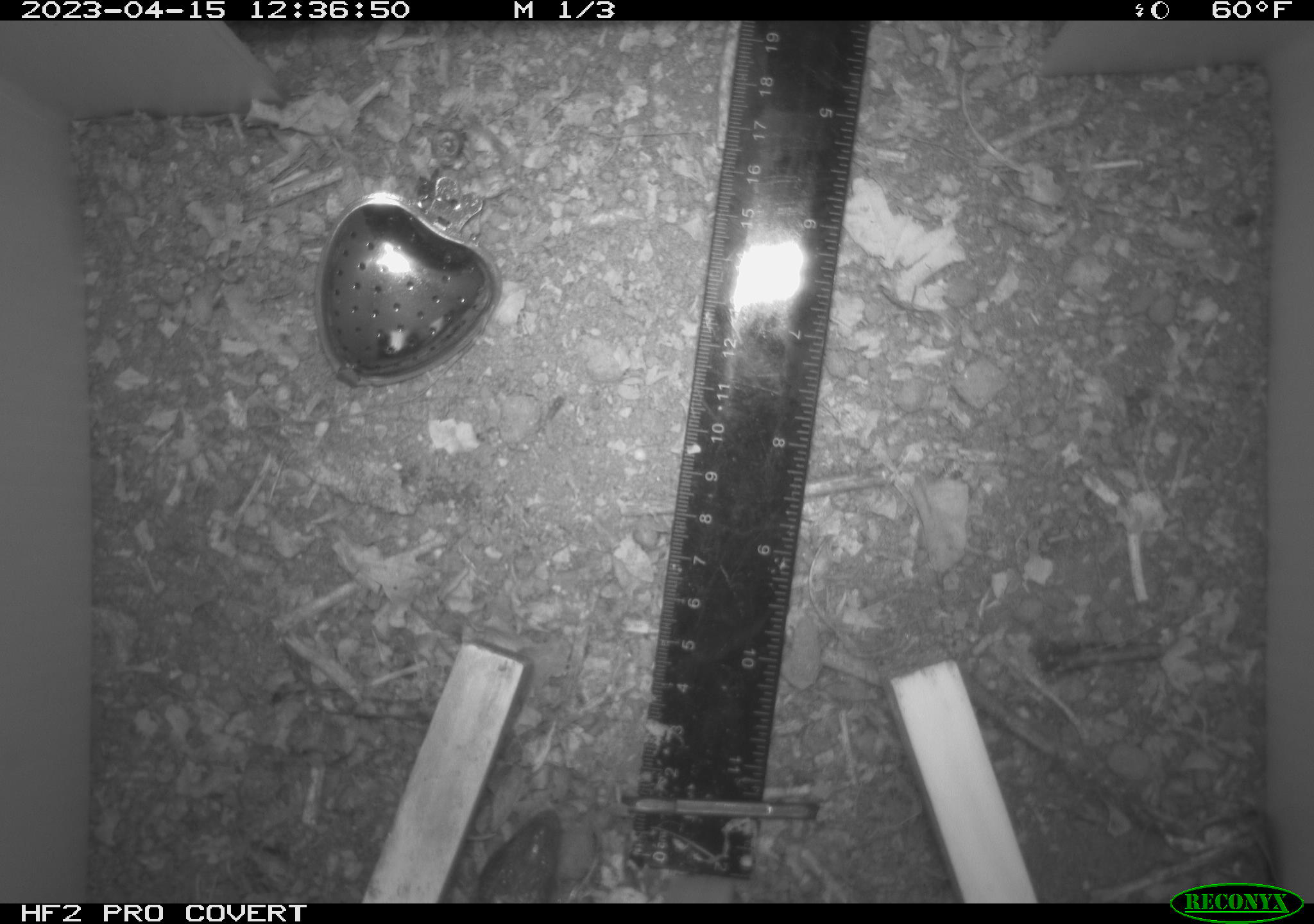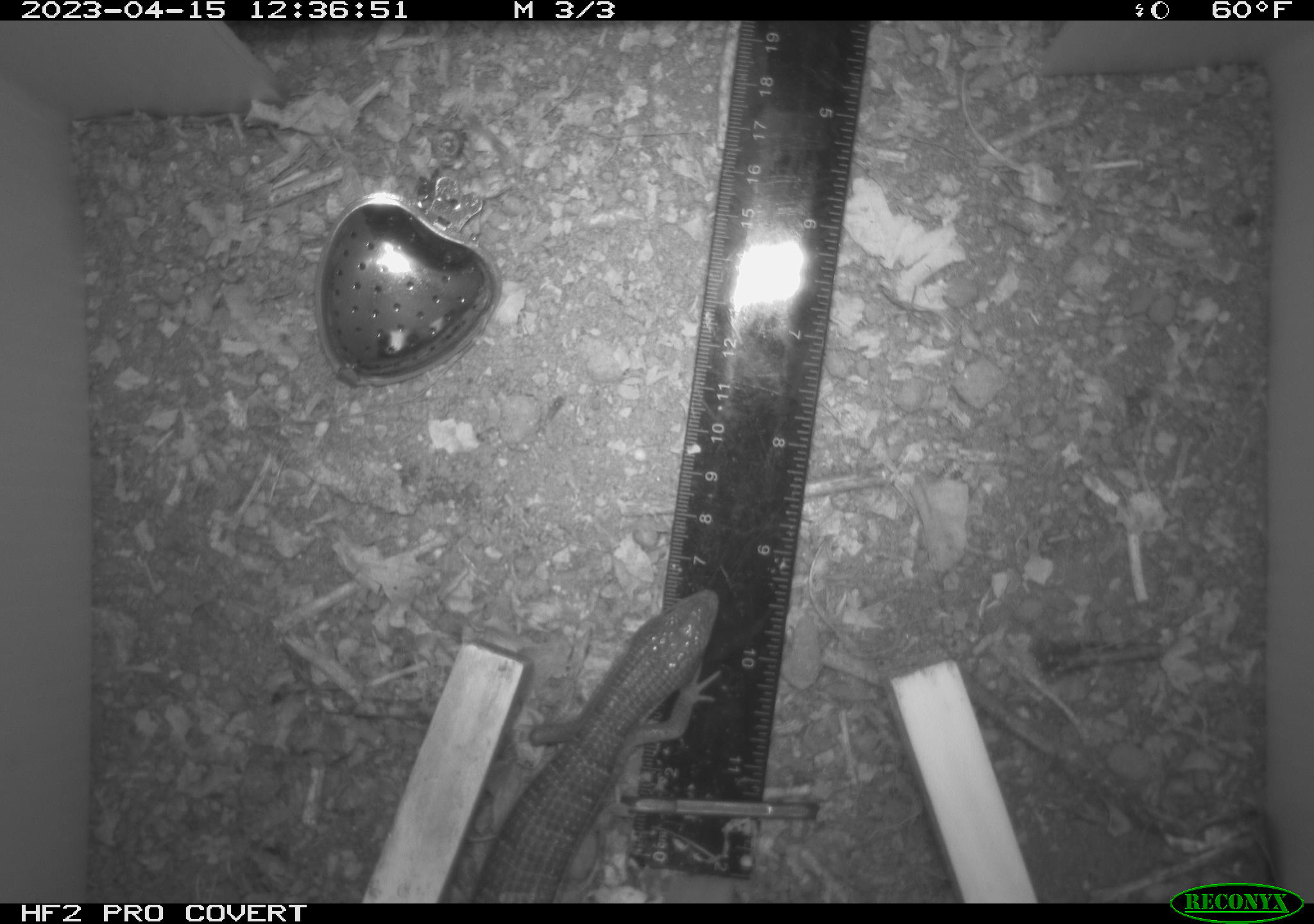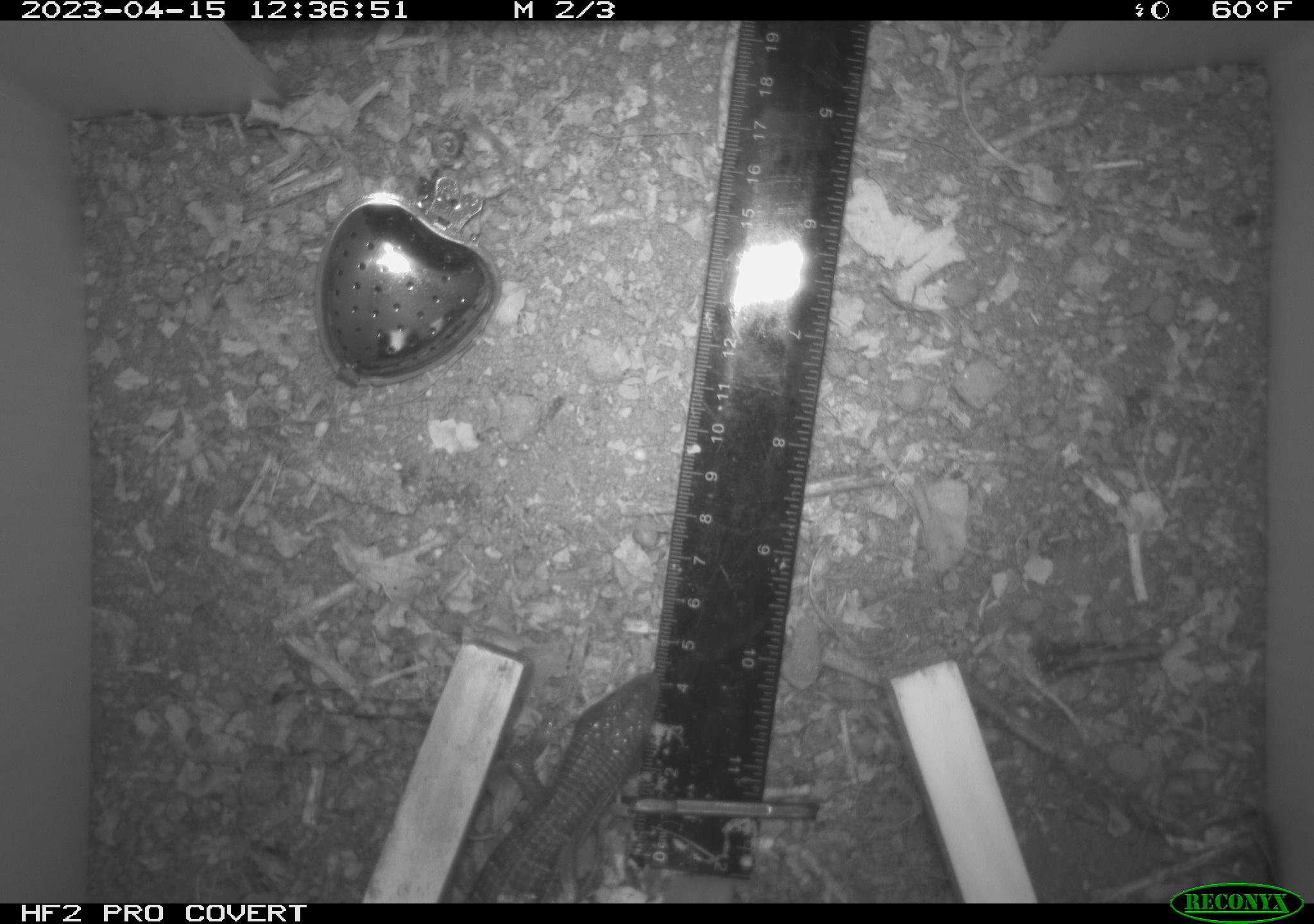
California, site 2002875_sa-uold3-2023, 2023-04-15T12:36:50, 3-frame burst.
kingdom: Animalia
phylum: Chordata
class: Reptilia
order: Squamata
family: Anguidae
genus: Elgaria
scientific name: Elgaria multicarinata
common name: southern alligator lizard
Southern alligator lizard (Elgaria multicarinata).